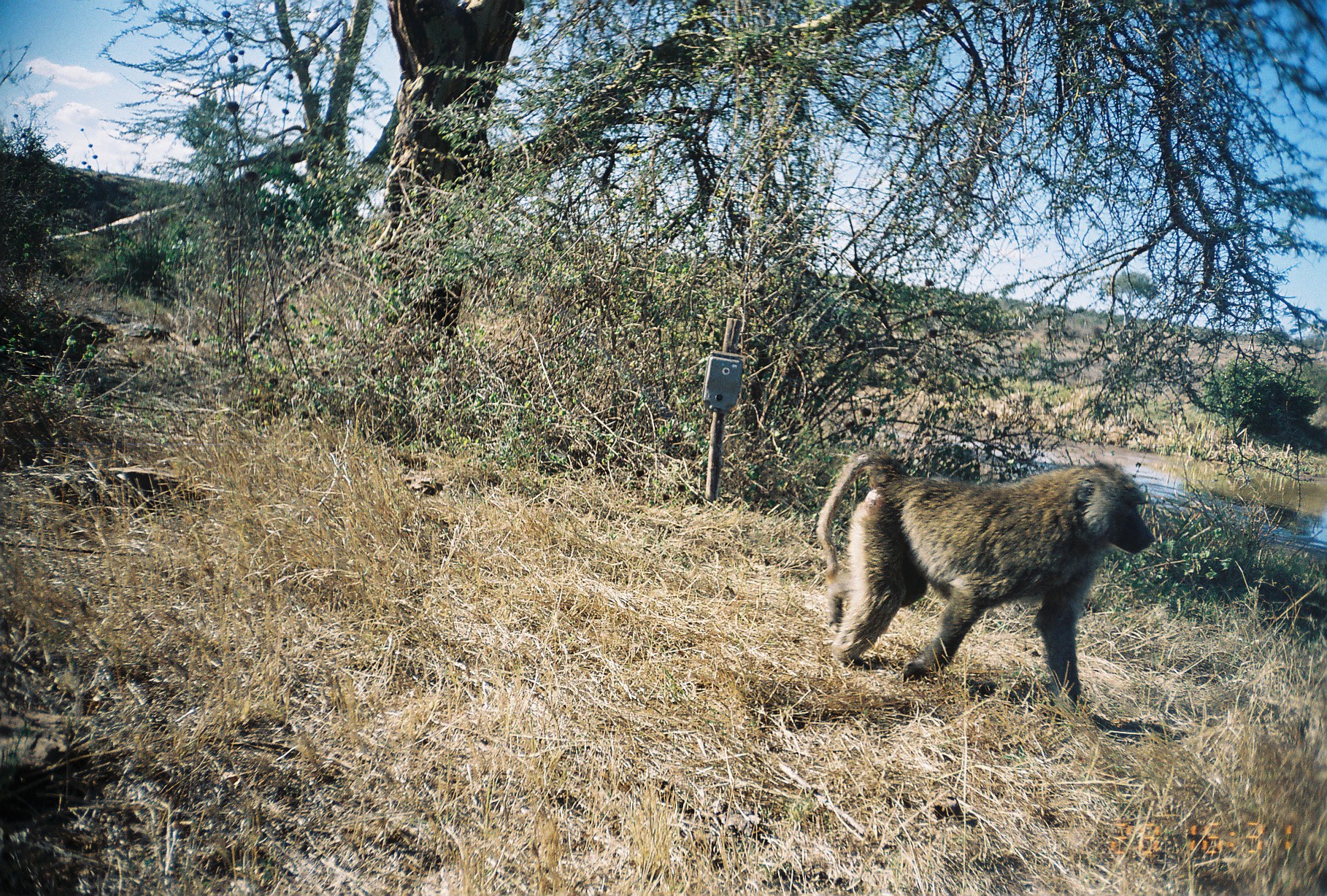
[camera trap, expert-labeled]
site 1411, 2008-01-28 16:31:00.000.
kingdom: Animalia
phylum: Chordata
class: Mammalia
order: Primates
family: Cercopithecidae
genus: Papio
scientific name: Papio anubis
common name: olive baboon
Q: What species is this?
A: Papio anubis (olive baboon).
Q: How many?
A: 1.